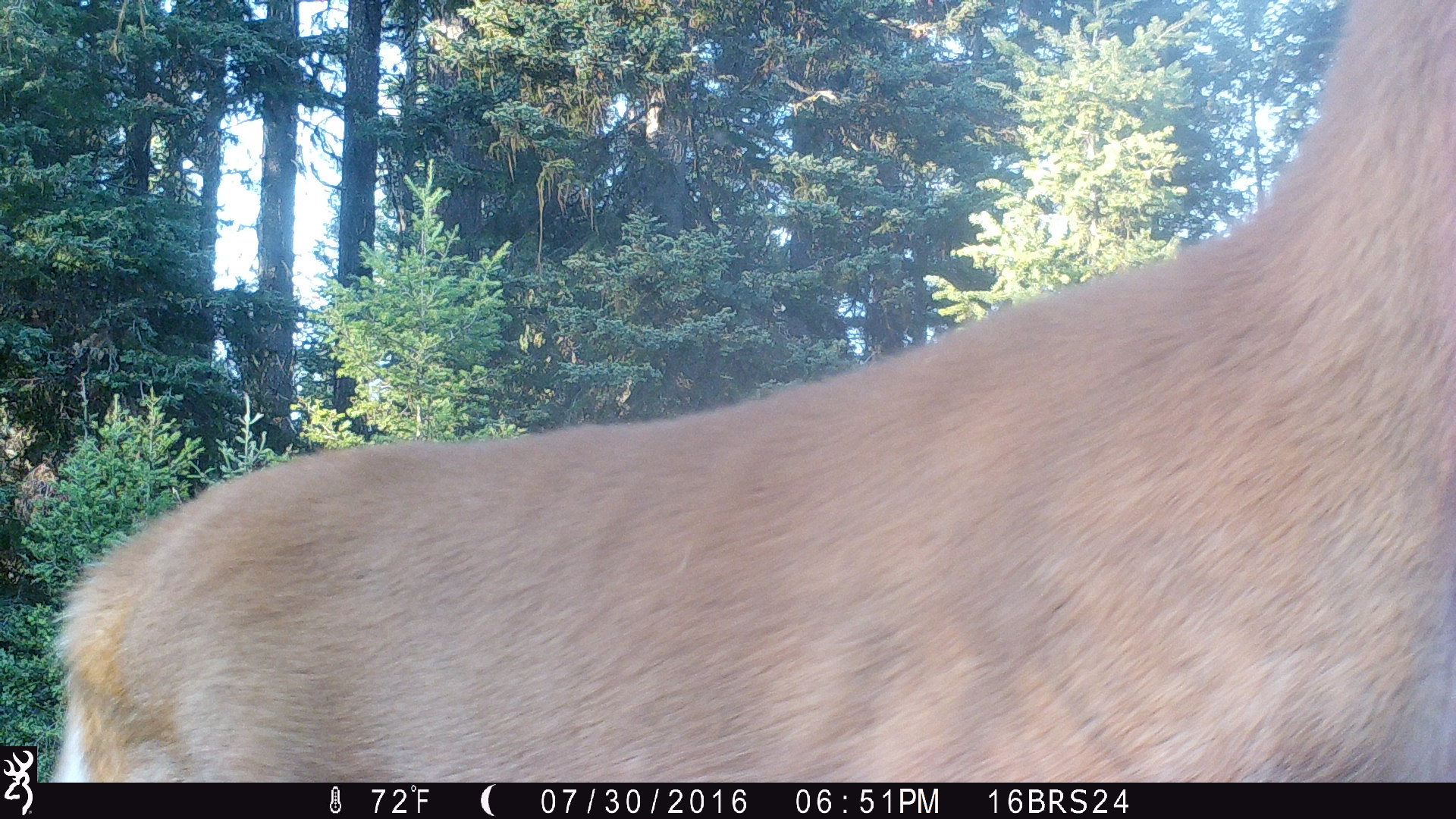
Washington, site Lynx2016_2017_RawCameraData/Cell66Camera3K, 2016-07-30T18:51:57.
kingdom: Animalia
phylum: Chordata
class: Mammalia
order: Artiodactyla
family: Cervidae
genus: Odocoileus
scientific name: Odocoileus virginianus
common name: white-tailed deer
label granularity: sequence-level